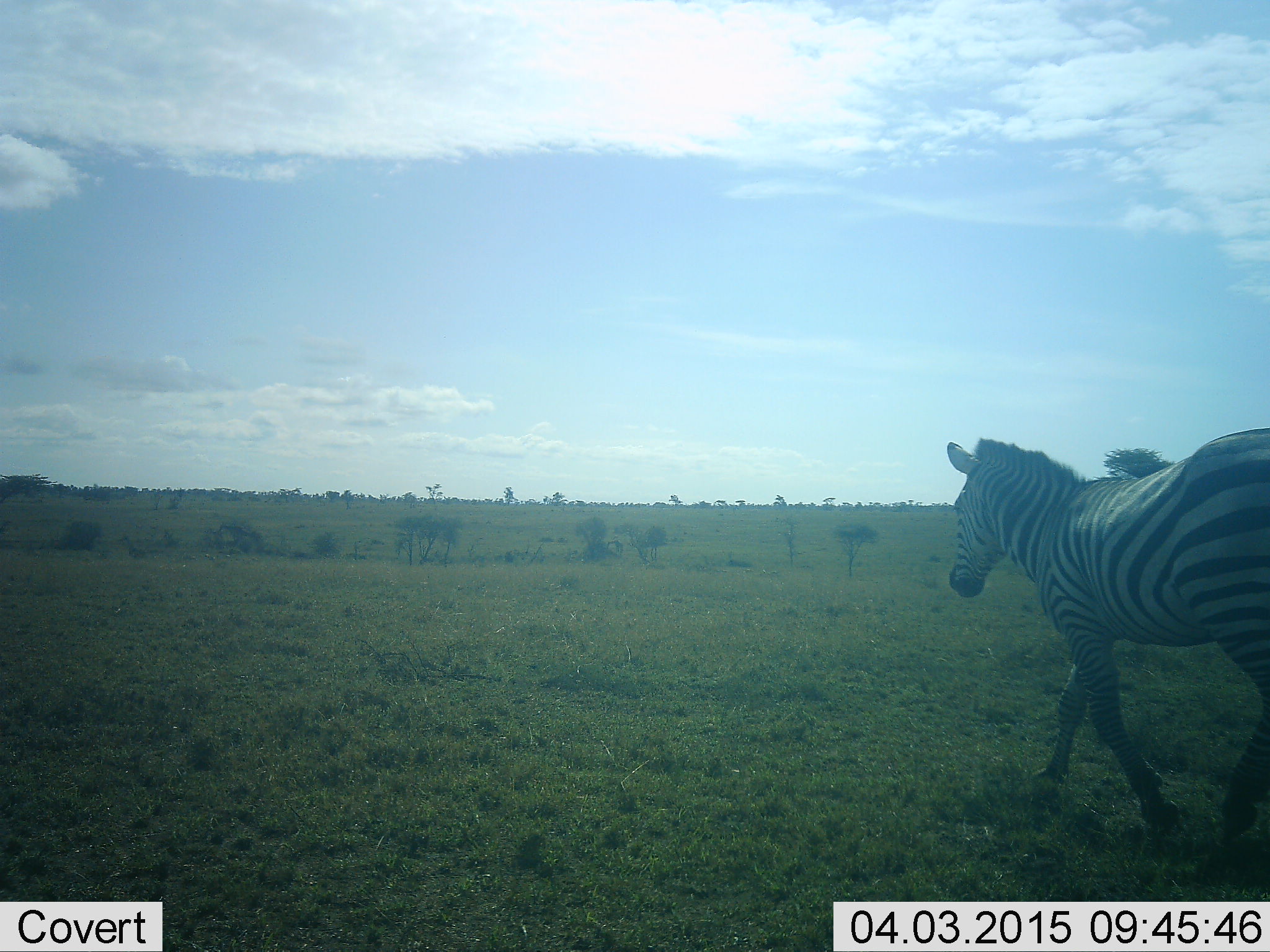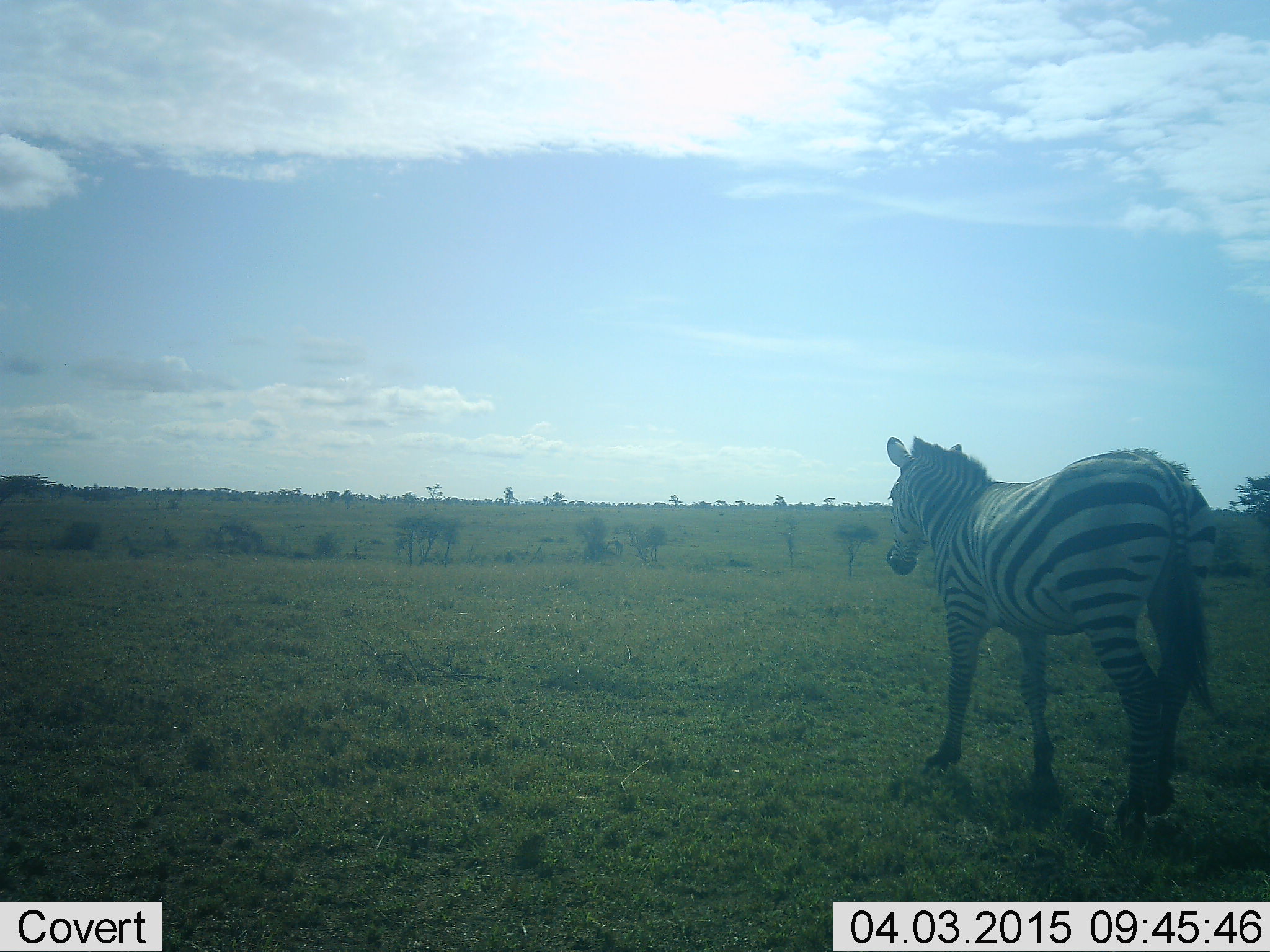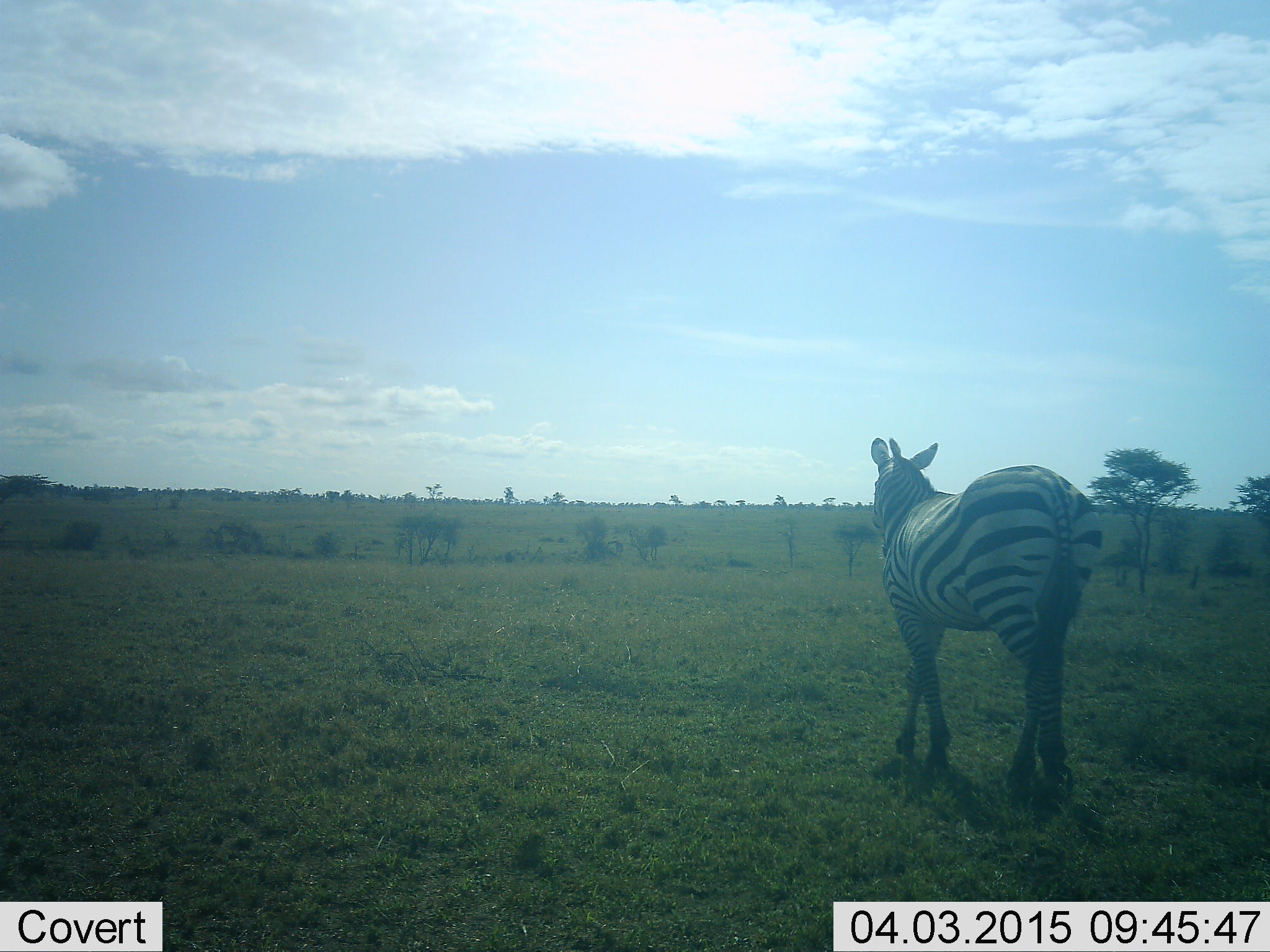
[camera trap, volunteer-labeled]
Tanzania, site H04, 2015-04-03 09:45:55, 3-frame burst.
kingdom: Animalia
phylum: Chordata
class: Mammalia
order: Perissodactyla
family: Equidae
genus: Equus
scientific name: Equus quagga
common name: plains zebra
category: zebra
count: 1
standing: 10%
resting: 0%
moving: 90%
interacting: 0%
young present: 0%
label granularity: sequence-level